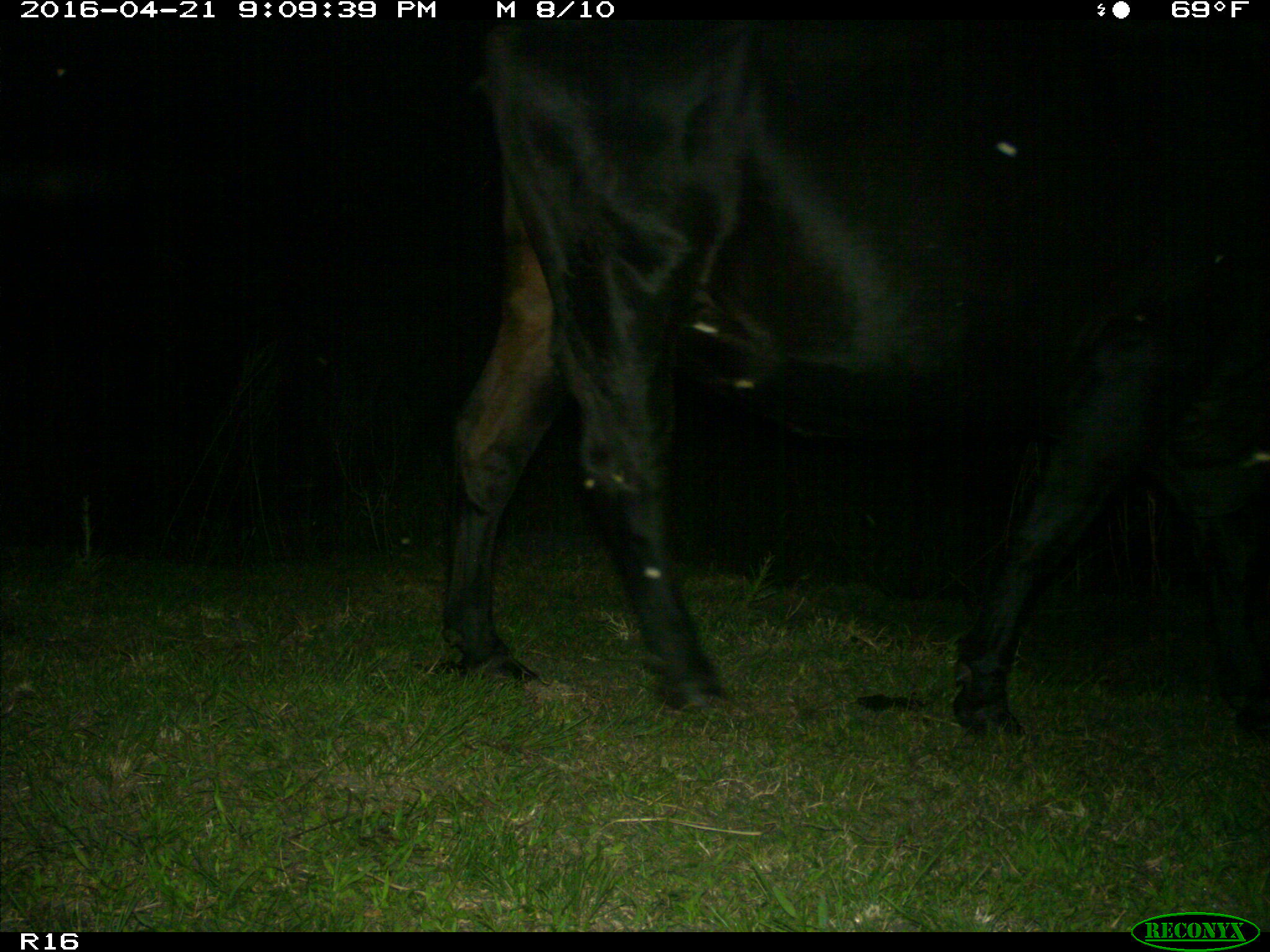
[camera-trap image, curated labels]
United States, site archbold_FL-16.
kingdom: Animalia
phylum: Chordata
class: Mammalia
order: Artiodactyla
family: Bovidae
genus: Bos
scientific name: Bos taurus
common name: domestic cow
Bos taurus (domestic cow).